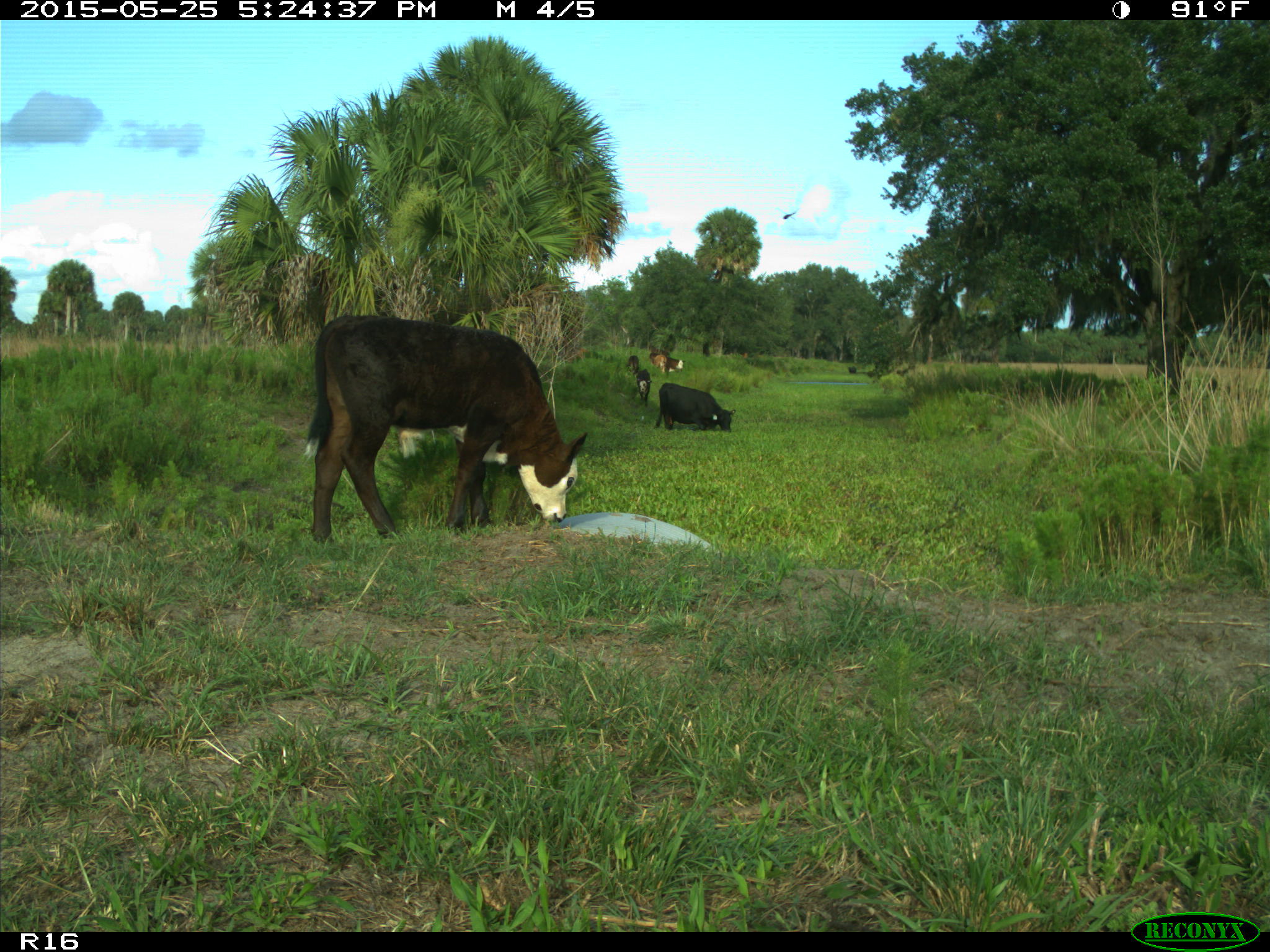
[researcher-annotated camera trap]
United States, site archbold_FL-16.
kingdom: Animalia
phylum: Chordata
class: Mammalia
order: Artiodactyla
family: Bovidae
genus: Bos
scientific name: Bos taurus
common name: domestic cow